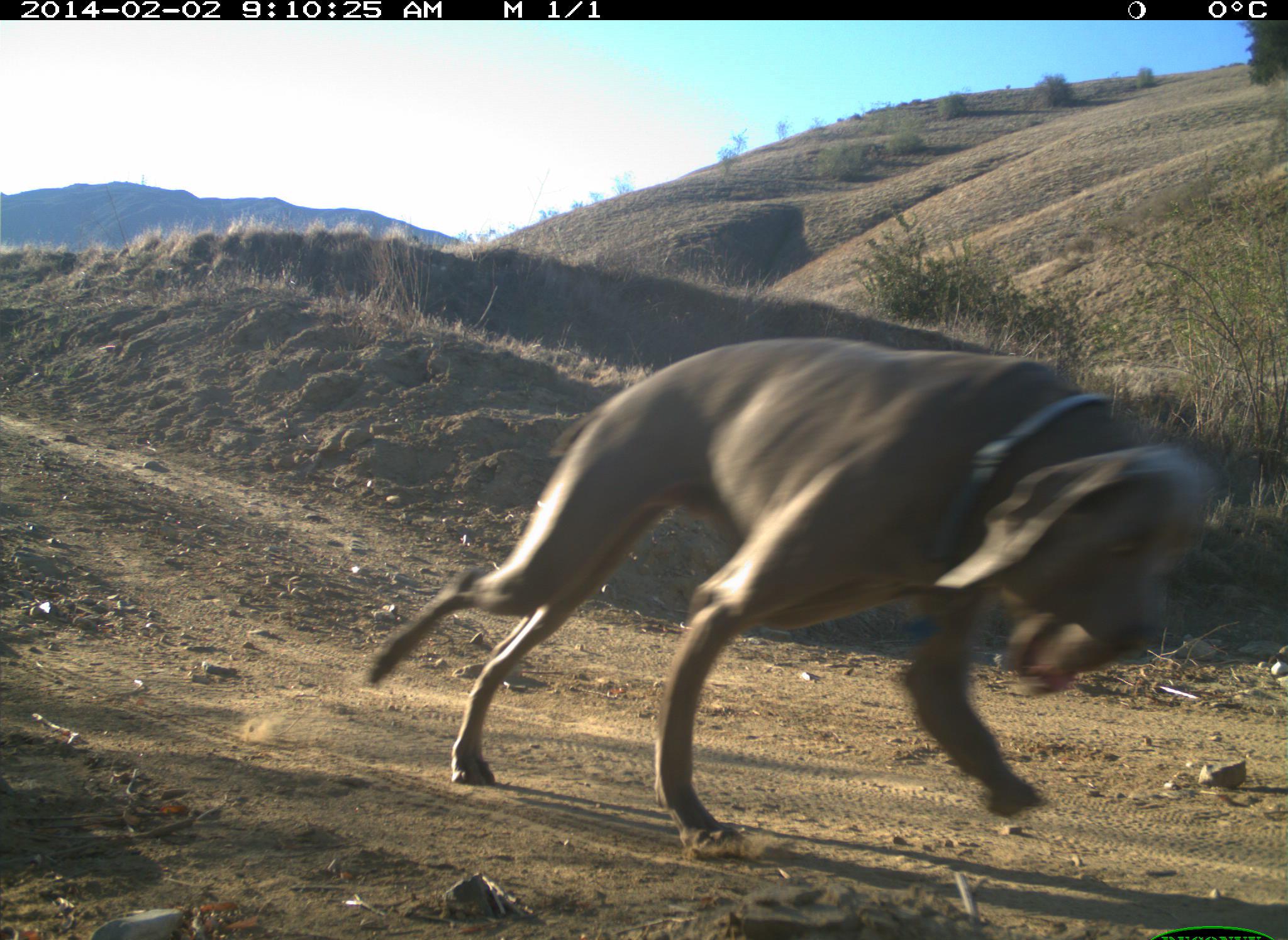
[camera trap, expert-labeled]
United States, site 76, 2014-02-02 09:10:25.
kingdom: Animalia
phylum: Chordata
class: Mammalia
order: Carnivora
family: Canidae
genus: Canis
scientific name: Canis familiaris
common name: domestic dog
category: dog